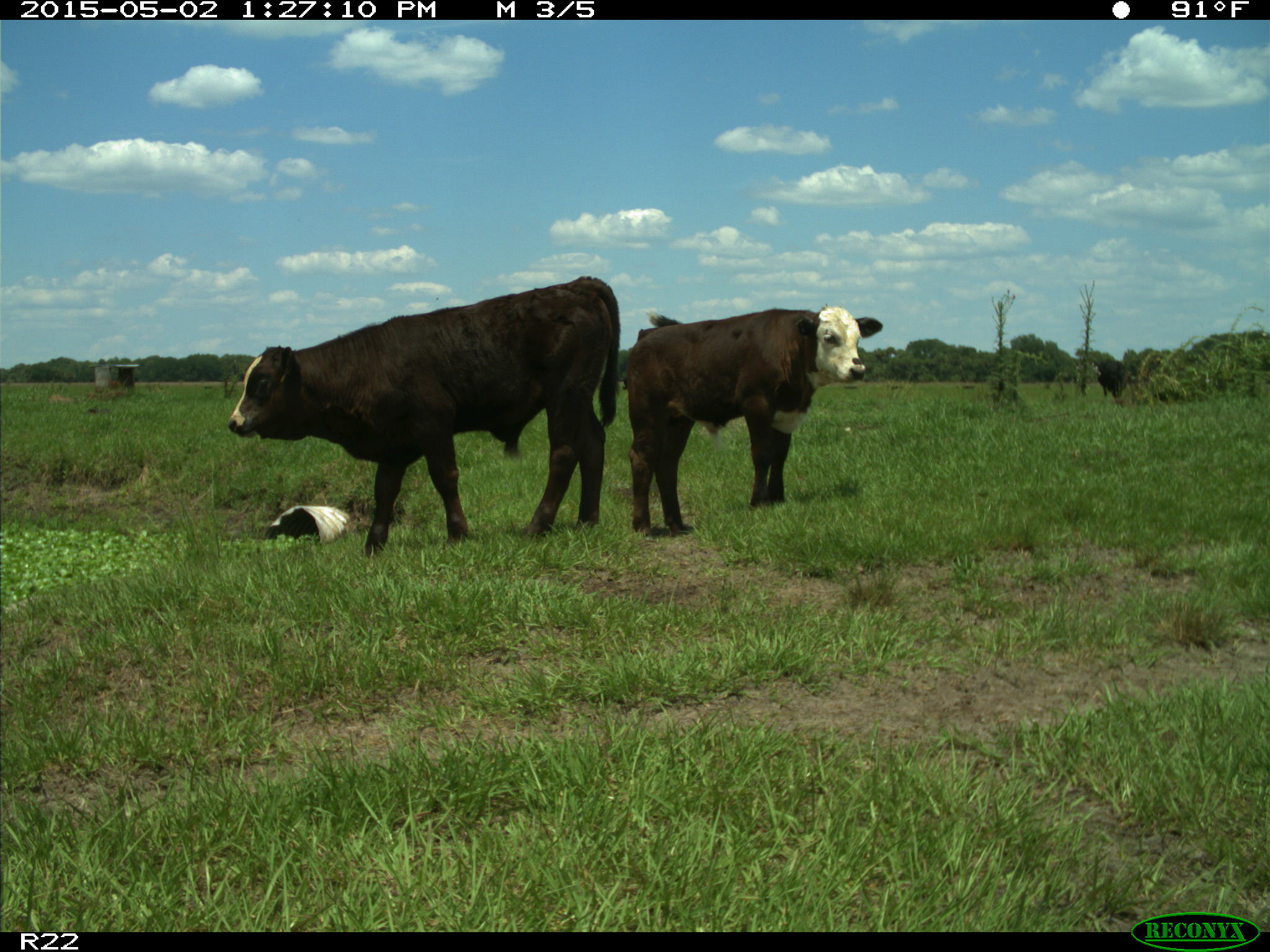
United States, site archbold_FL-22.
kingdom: Animalia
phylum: Chordata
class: Mammalia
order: Artiodactyla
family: Bovidae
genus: Bos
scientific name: Bos taurus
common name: domestic cow